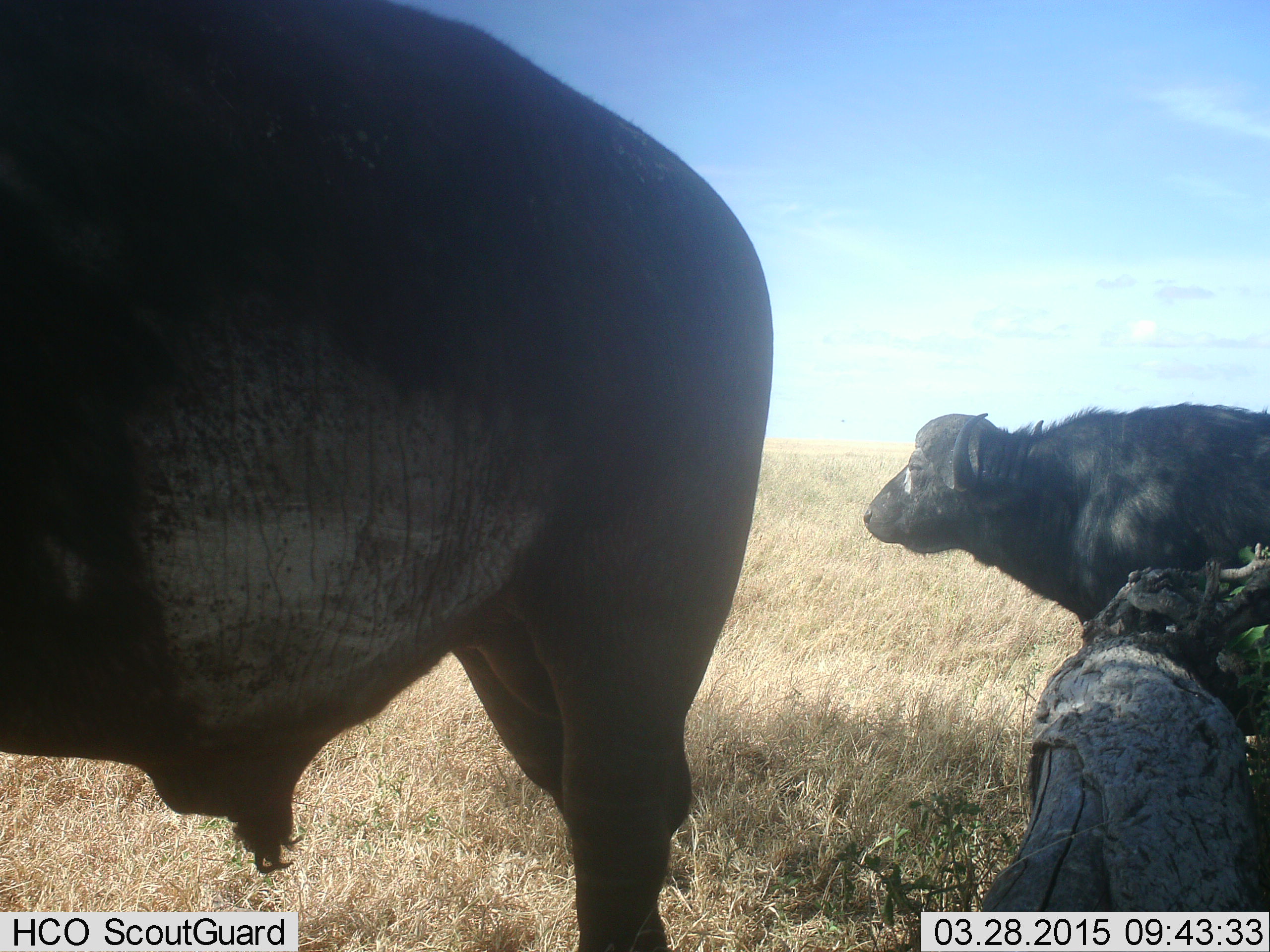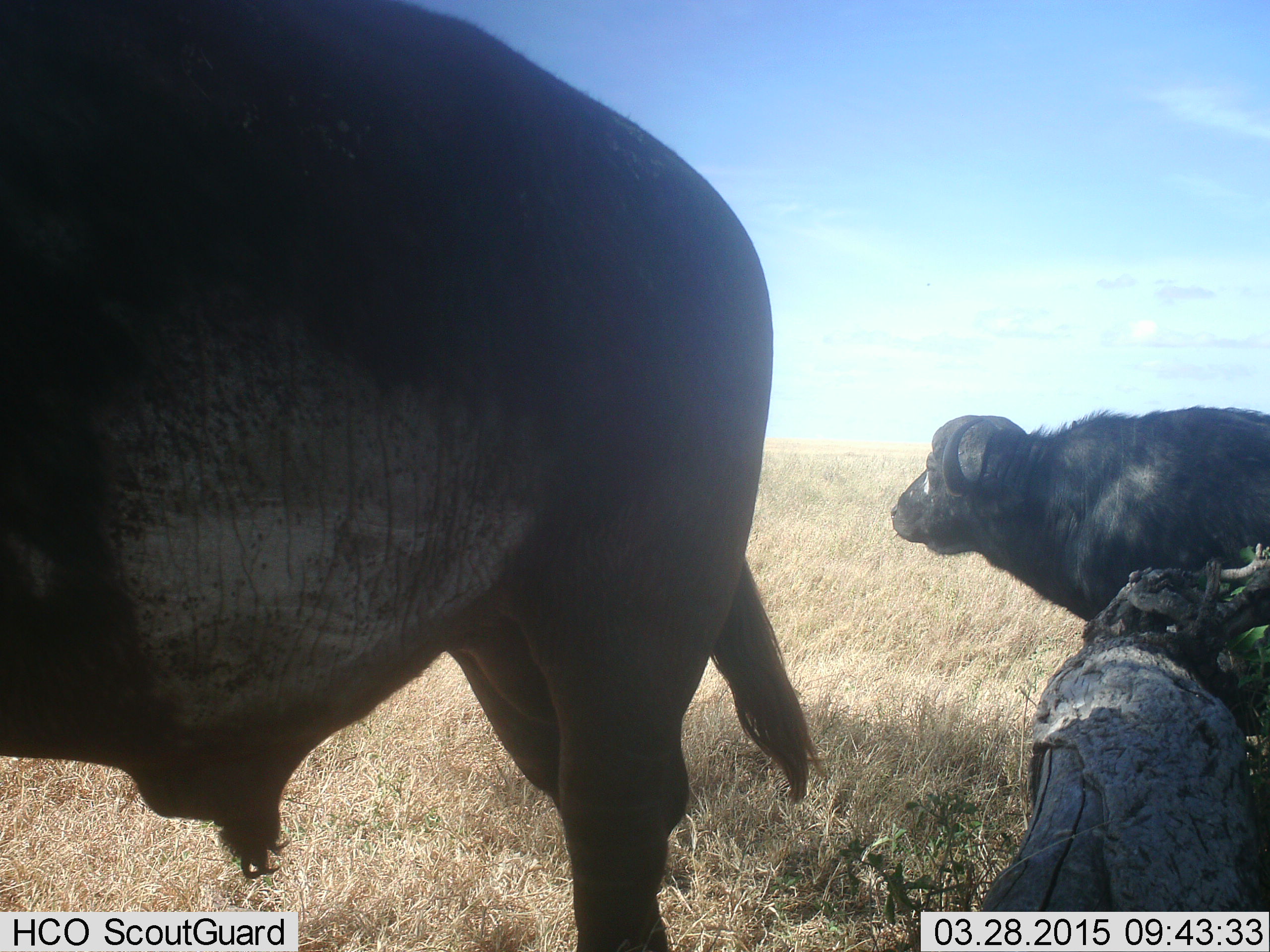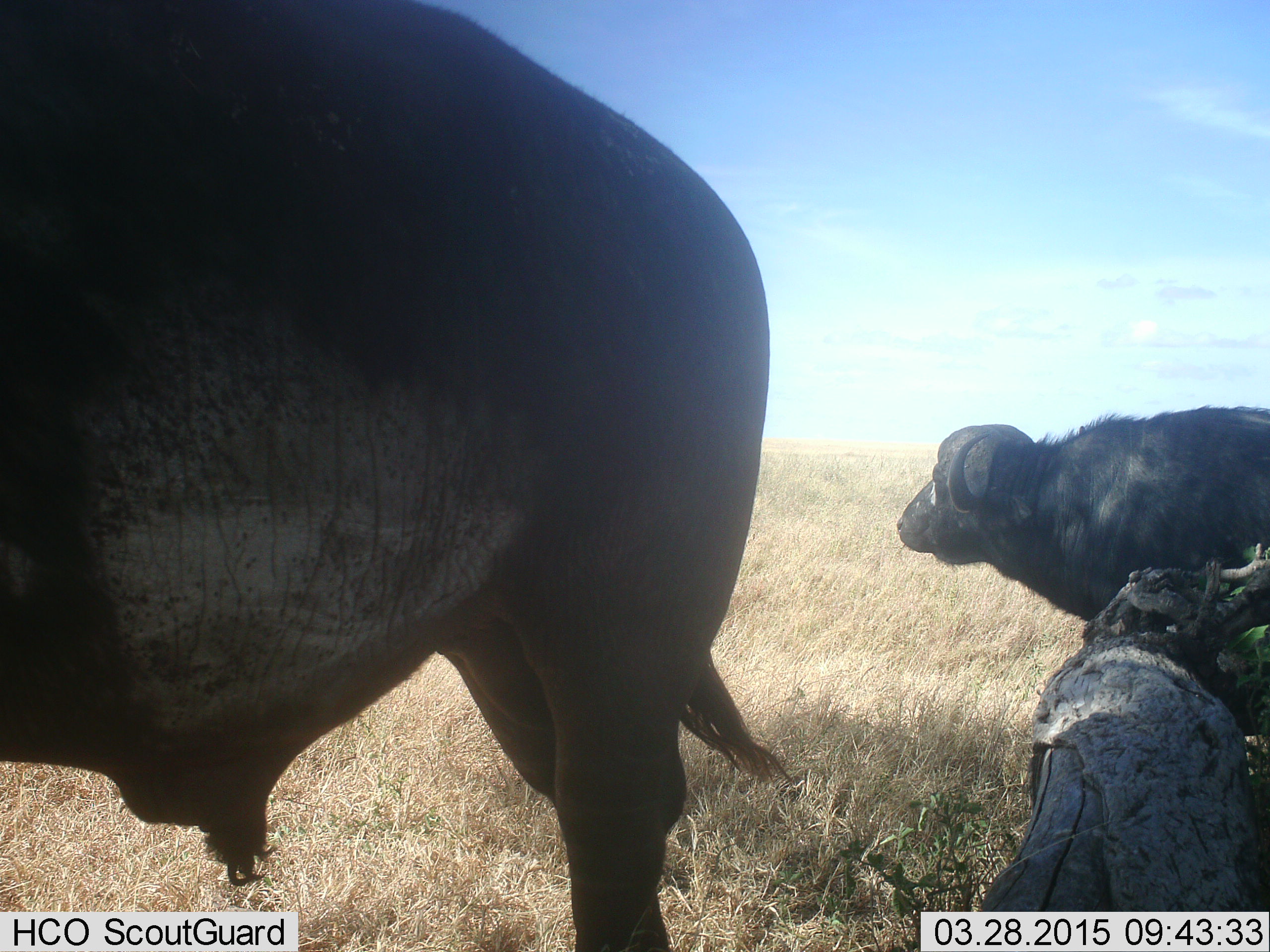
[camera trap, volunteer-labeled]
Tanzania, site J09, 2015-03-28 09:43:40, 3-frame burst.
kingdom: Animalia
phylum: Chordata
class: Mammalia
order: Artiodactyla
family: Bovidae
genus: Syncerus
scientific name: Syncerus caffer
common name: cape buffalo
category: buffalo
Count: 2.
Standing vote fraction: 100%.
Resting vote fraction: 0%.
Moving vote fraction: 0%.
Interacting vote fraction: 0%.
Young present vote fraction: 0%.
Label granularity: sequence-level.